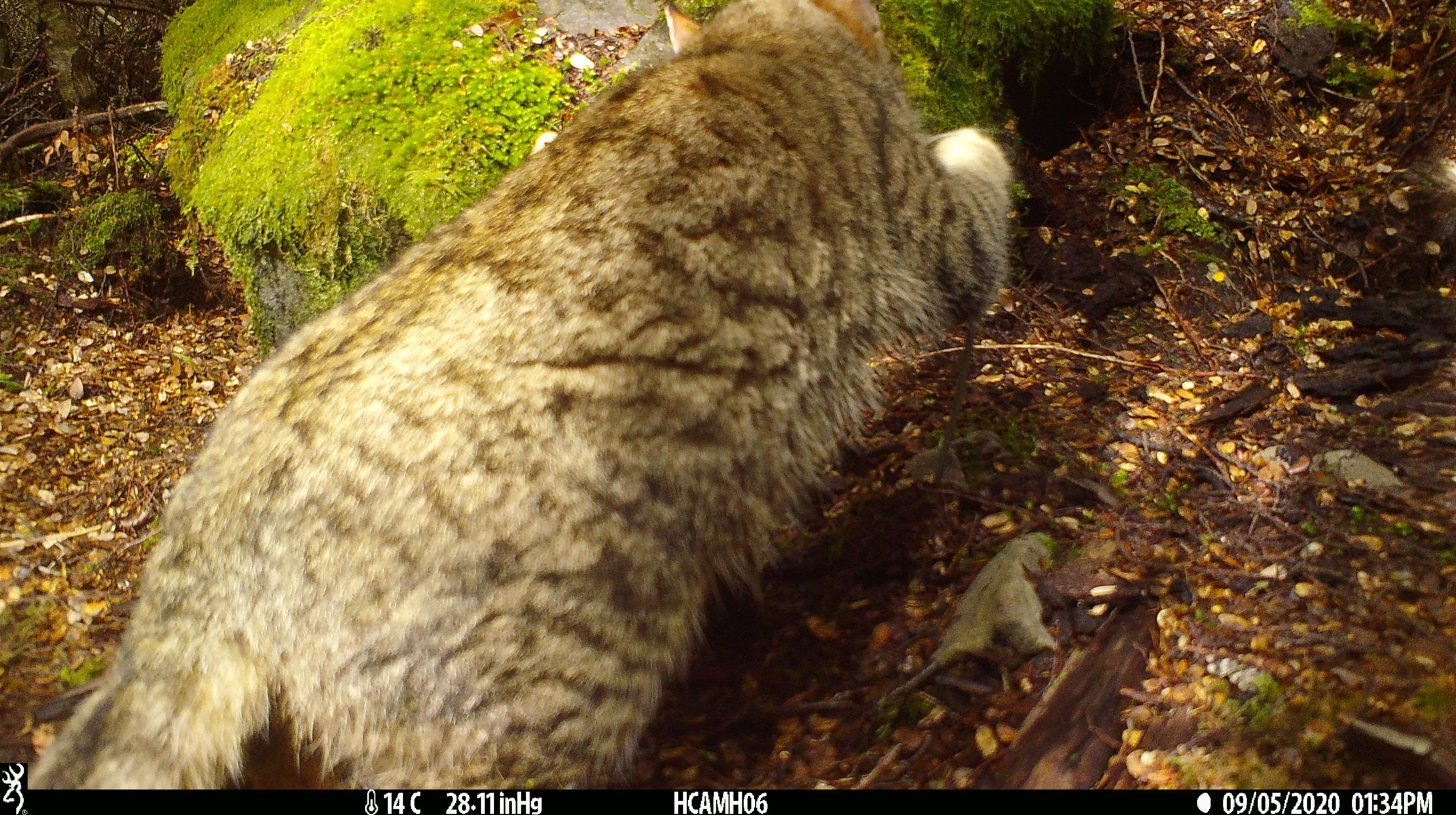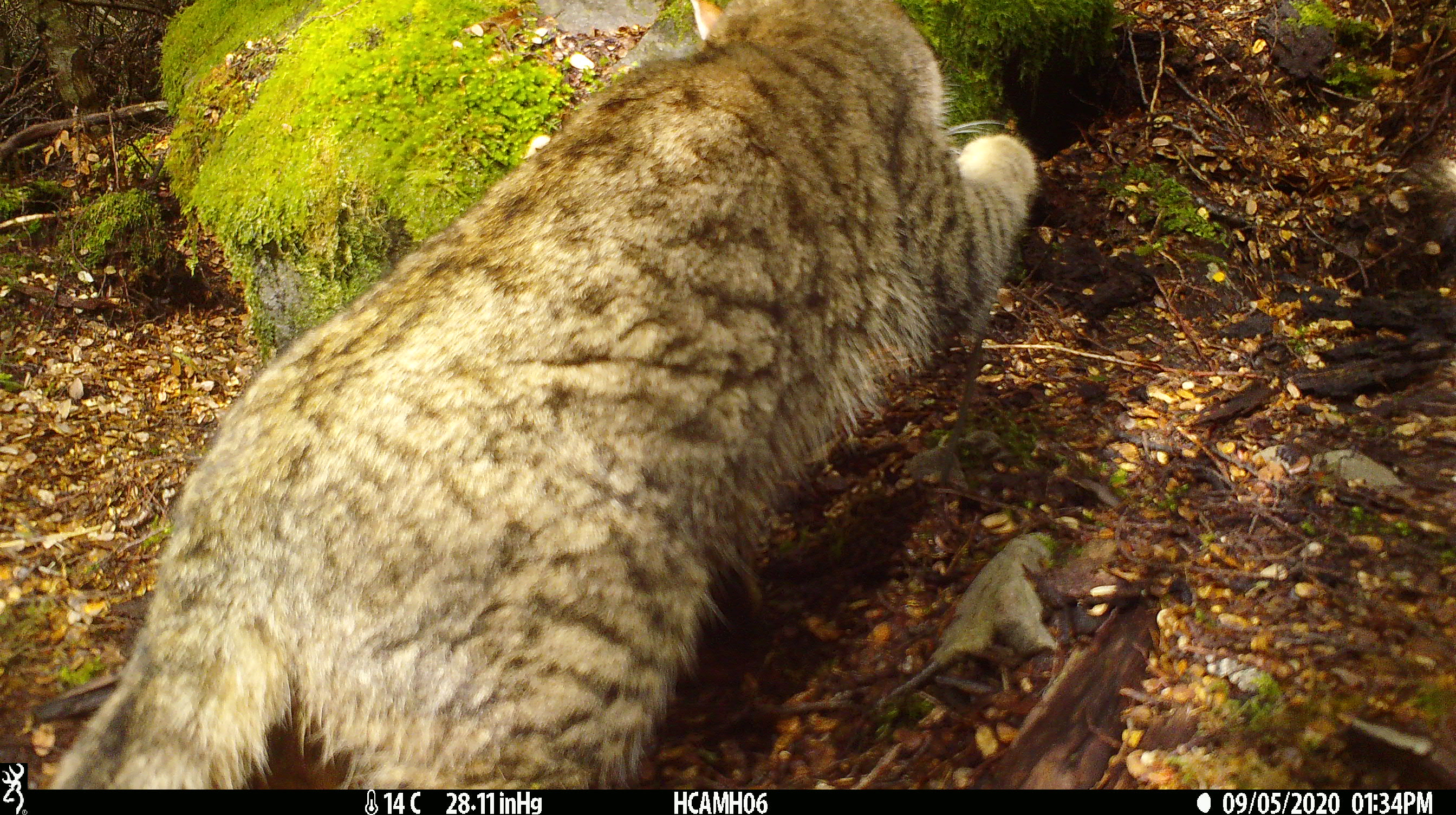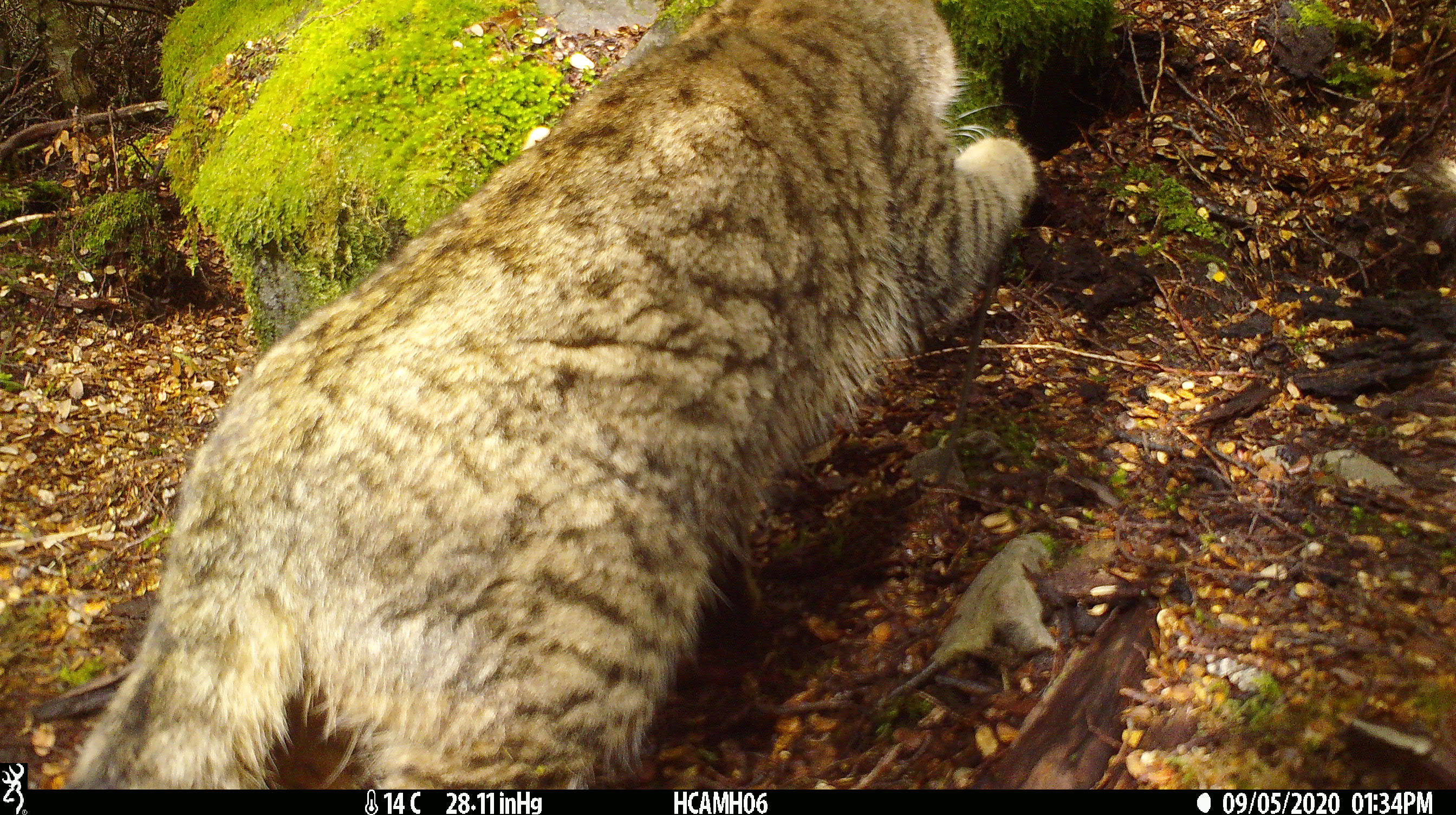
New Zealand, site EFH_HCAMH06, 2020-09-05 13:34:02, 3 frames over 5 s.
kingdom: Animalia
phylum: Chordata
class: Mammalia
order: Carnivora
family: Felidae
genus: Felis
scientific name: Felis catus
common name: domestic cat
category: cat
Cat (domestic cat) (Felis catus).